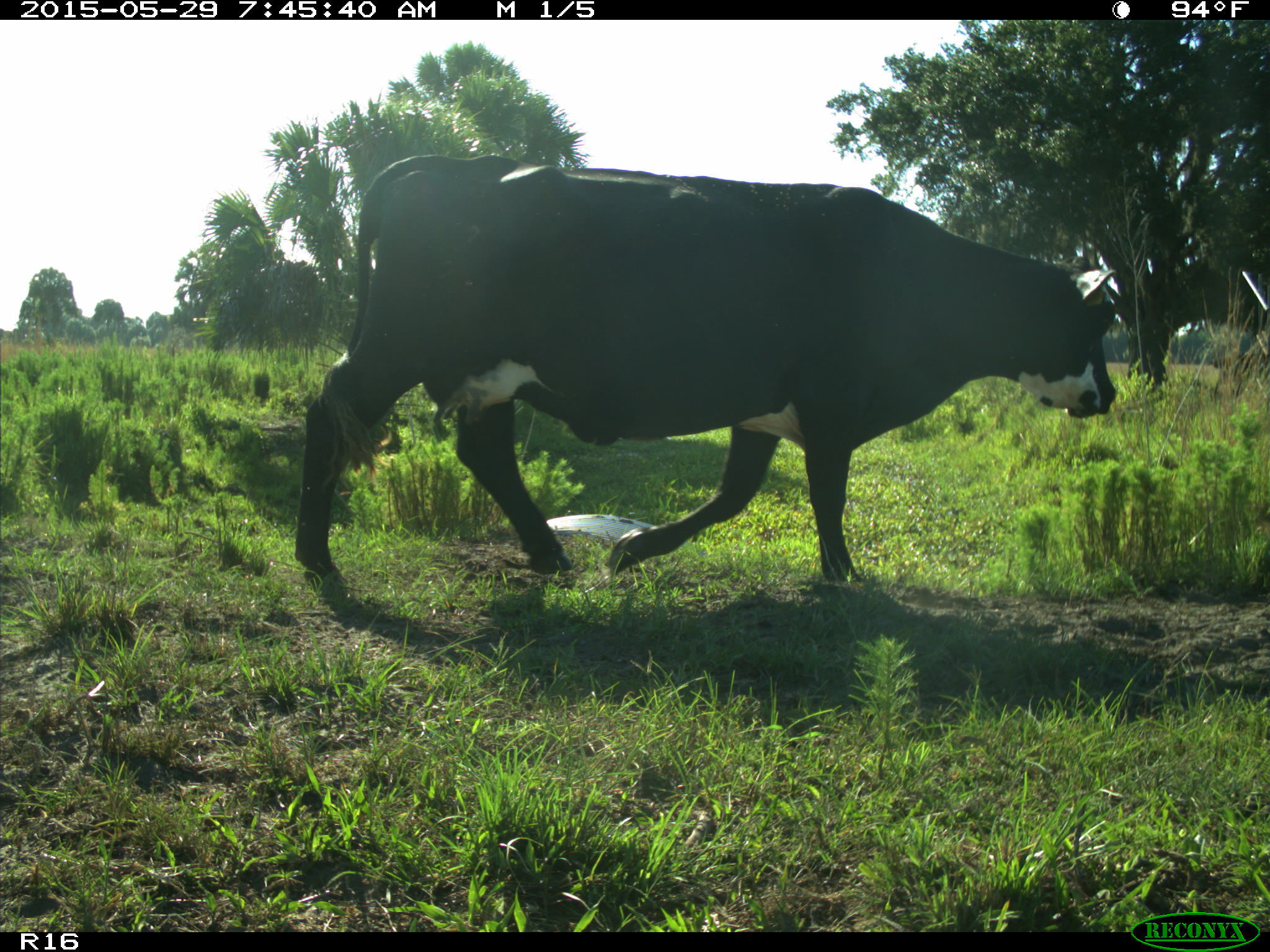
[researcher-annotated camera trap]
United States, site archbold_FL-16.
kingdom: Animalia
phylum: Chordata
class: Mammalia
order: Artiodactyla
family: Bovidae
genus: Bos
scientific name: Bos taurus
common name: domestic cow